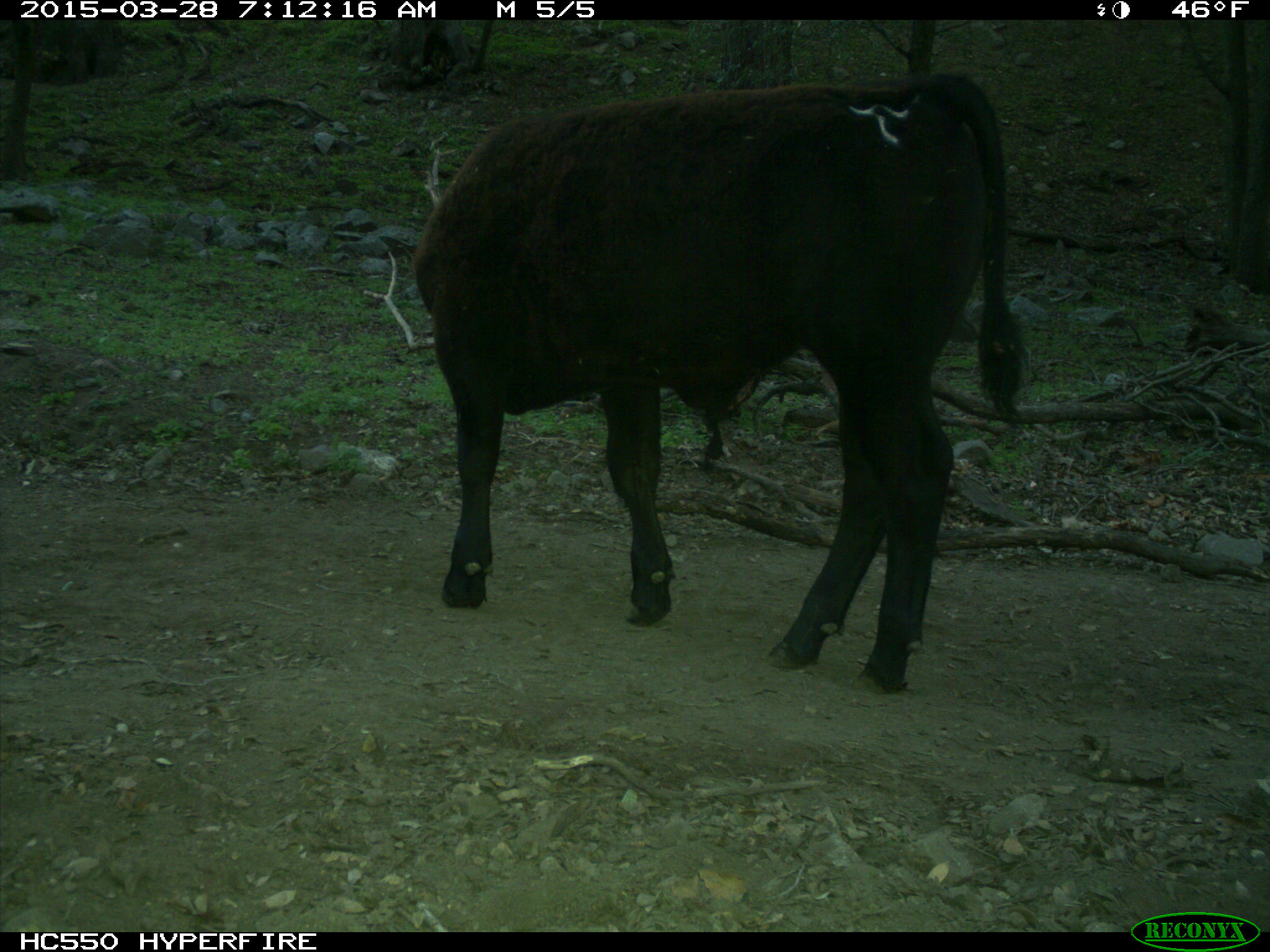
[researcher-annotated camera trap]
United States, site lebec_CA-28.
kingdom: Animalia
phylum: Chordata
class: Mammalia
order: Artiodactyla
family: Bovidae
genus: Bos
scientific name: Bos taurus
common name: domestic cow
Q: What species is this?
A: Bos taurus (domestic cow).